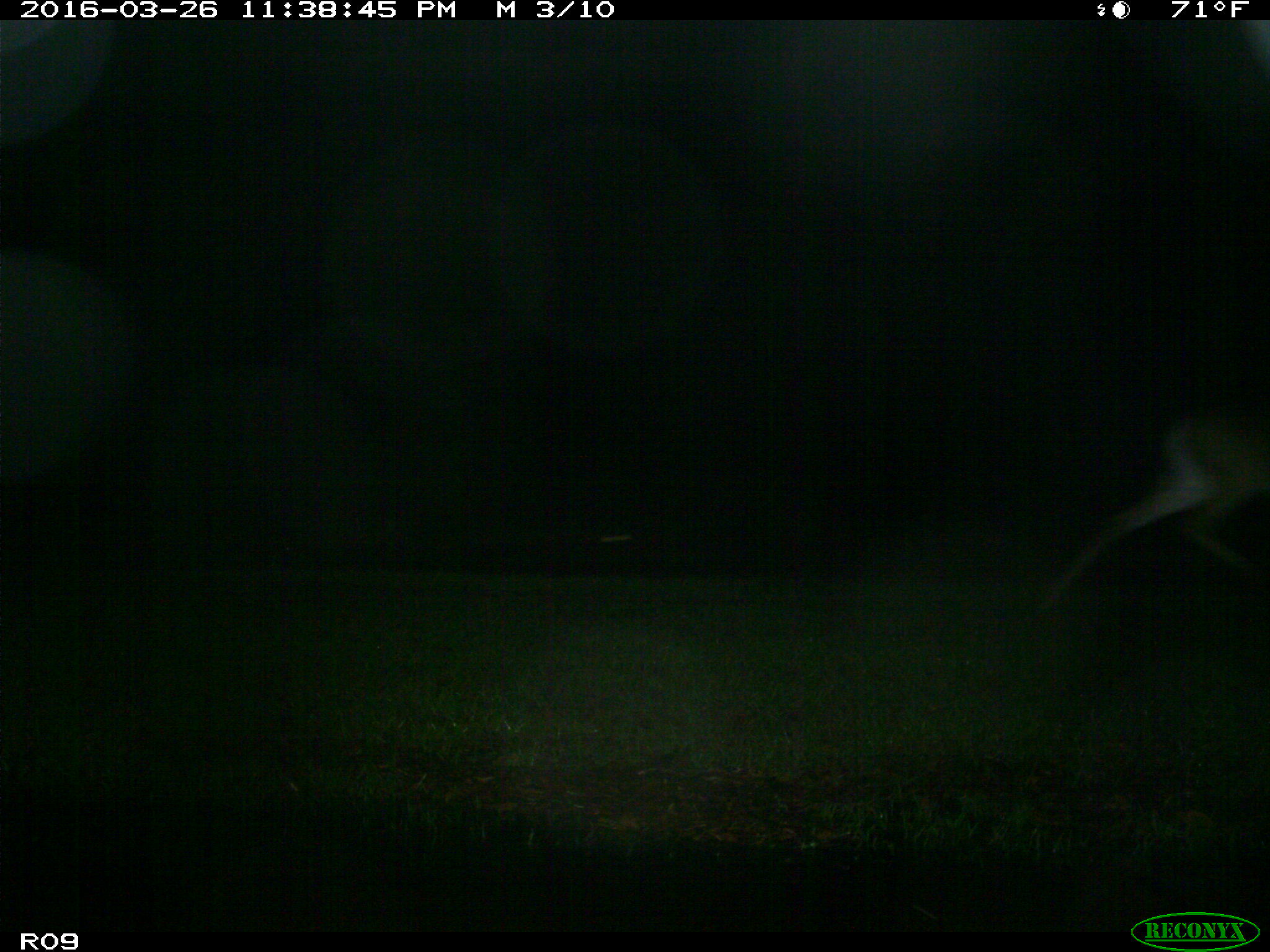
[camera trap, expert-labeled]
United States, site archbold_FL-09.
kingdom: Animalia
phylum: Chordata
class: Mammalia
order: Artiodactyla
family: Cervidae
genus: Odocoileus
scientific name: Odocoileus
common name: deer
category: unidentified deer